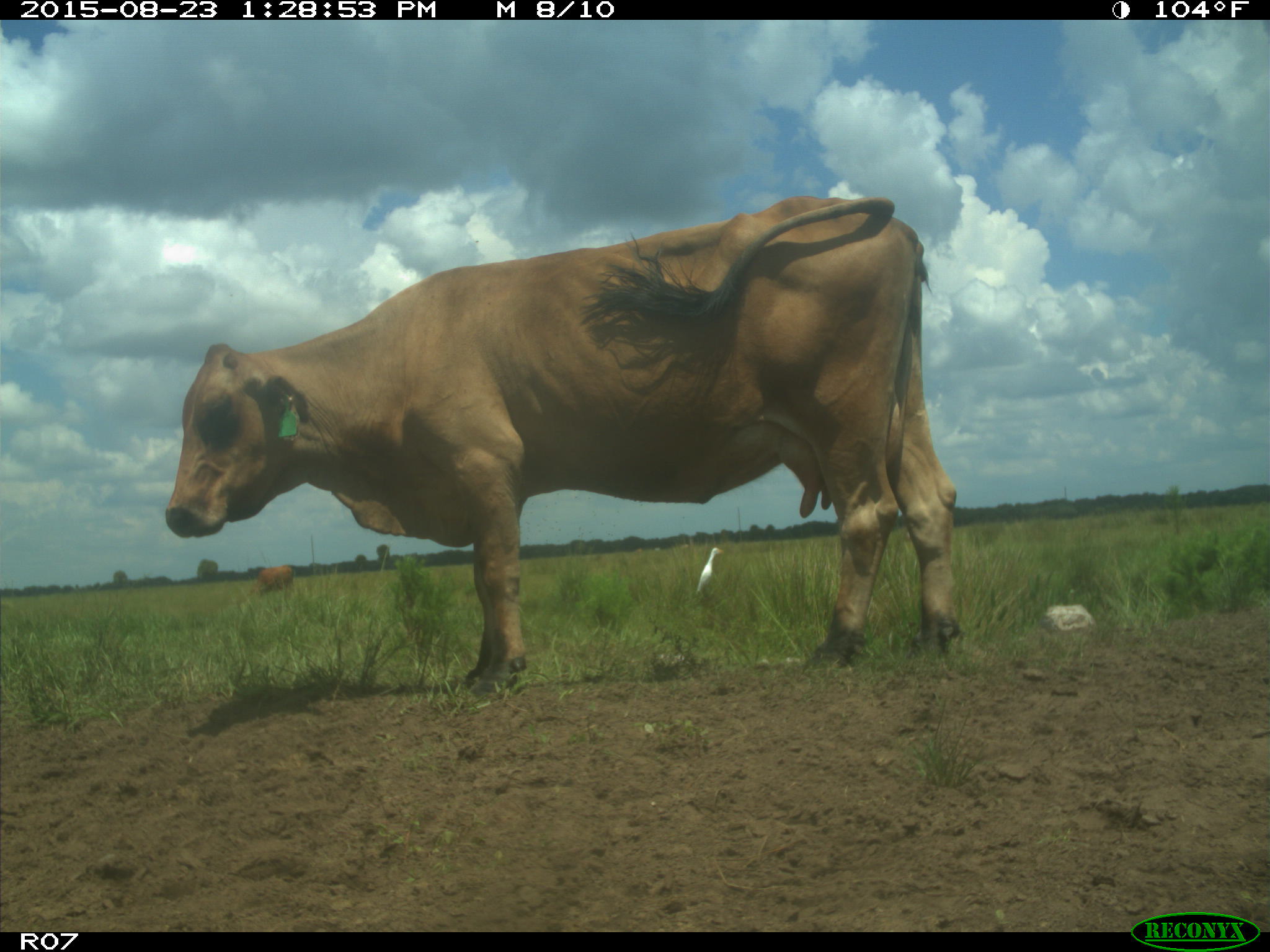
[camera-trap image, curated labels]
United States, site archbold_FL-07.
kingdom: Animalia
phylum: Chordata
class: Mammalia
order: Artiodactyla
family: Bovidae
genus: Bos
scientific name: Bos taurus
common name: domestic cow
Bos taurus (domestic cow).